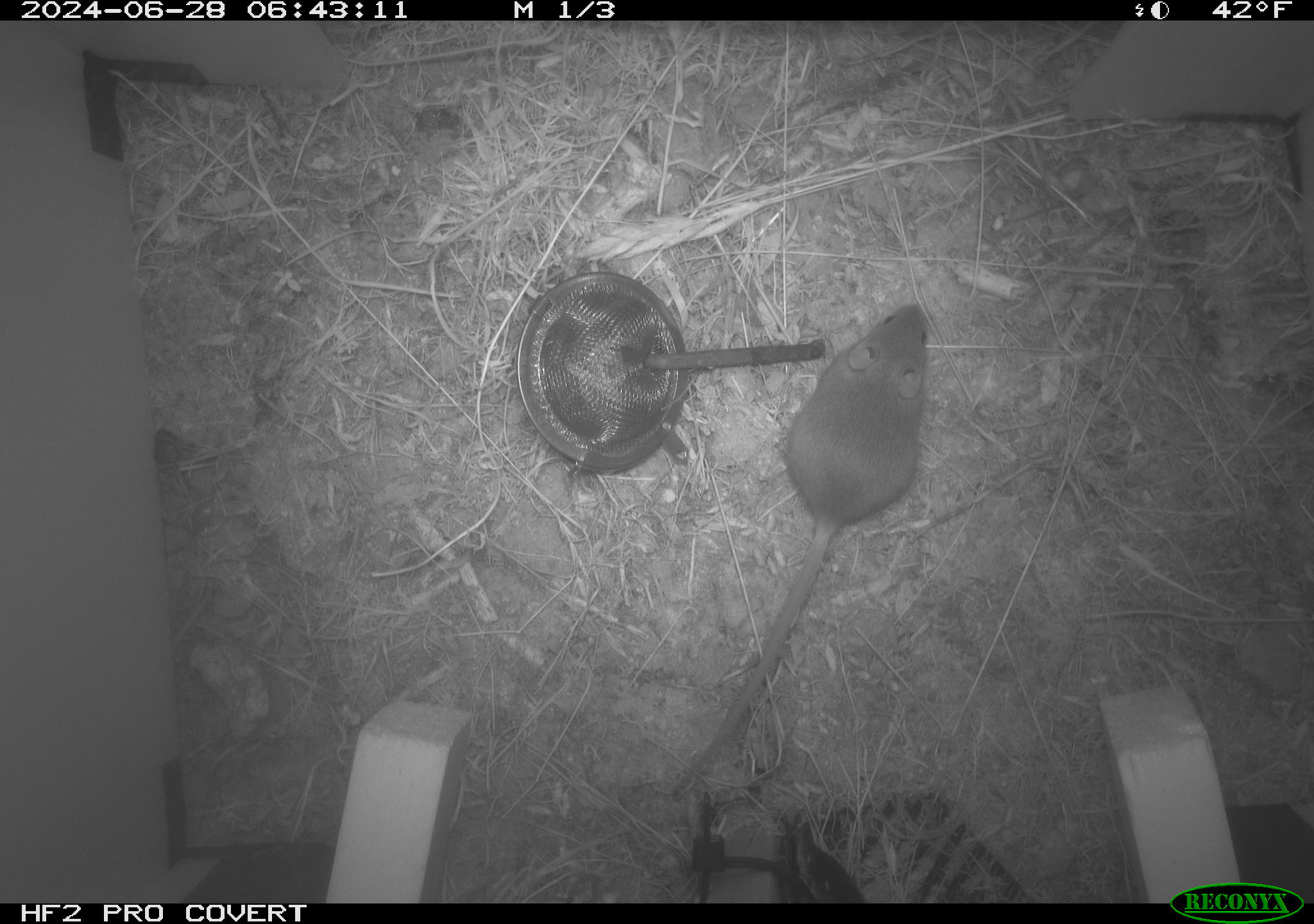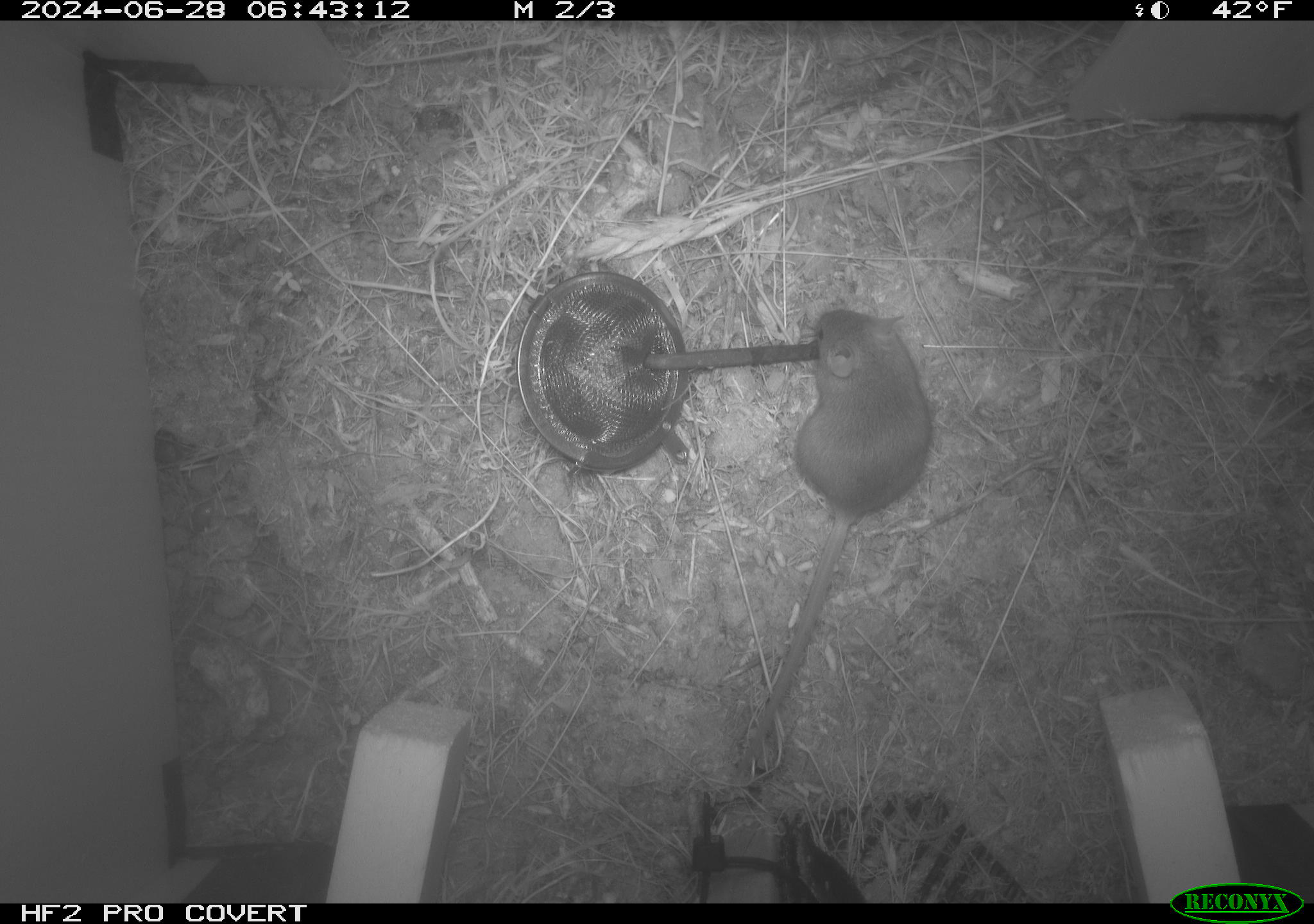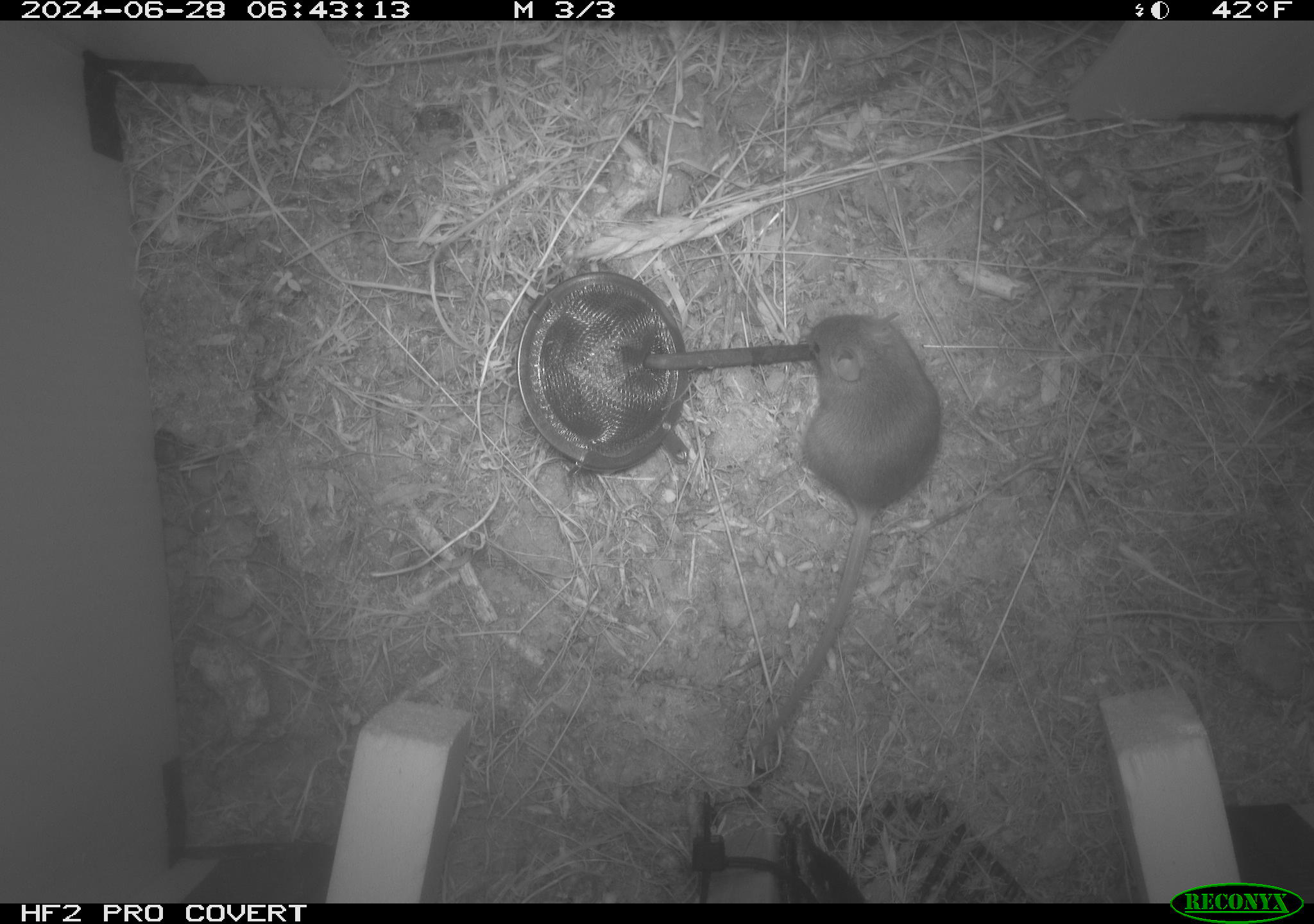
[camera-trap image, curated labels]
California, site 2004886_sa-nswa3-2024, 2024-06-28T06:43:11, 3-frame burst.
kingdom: Animalia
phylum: Chordata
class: Mammalia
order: Rodentia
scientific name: Rodentia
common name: rodent